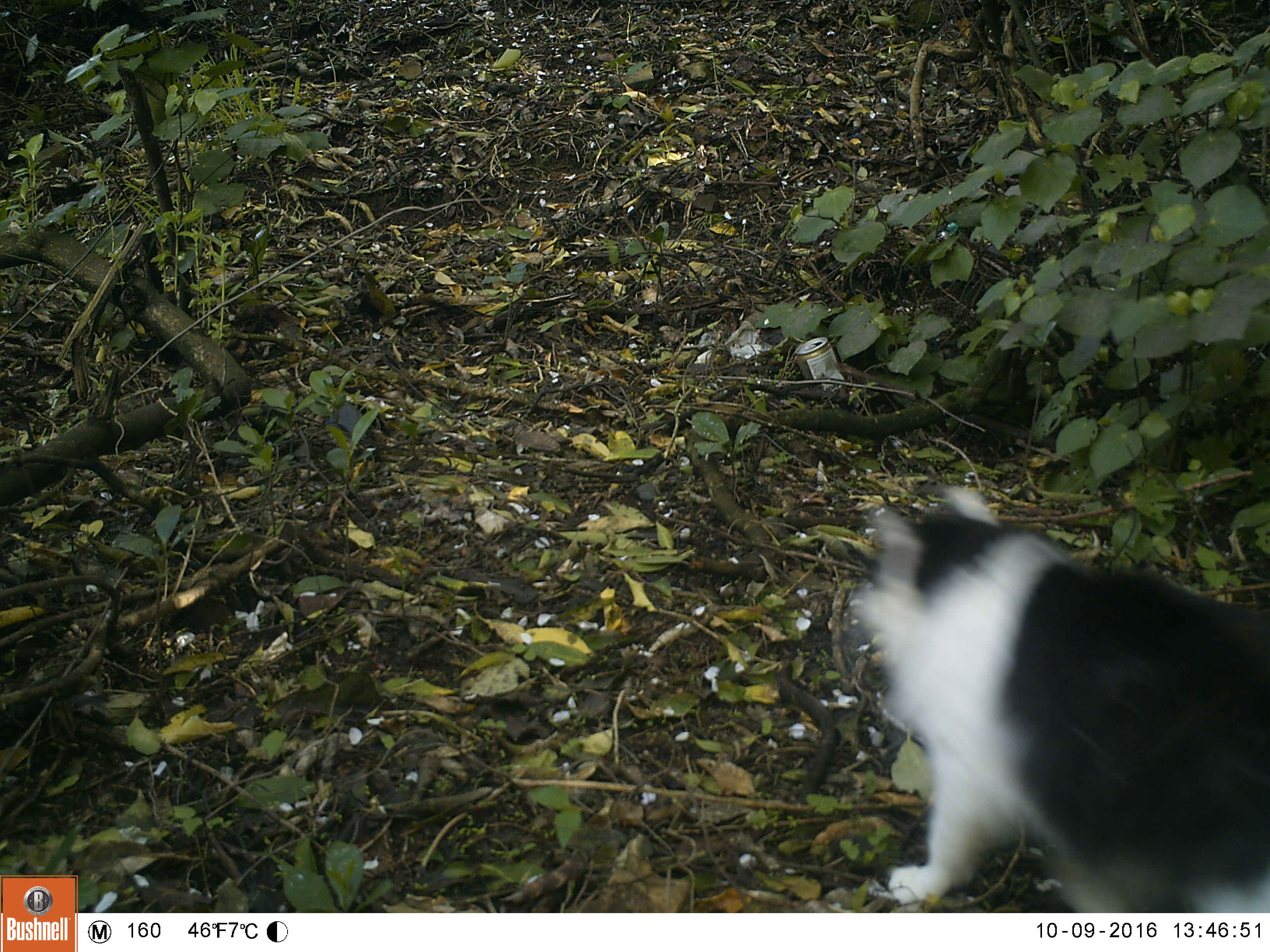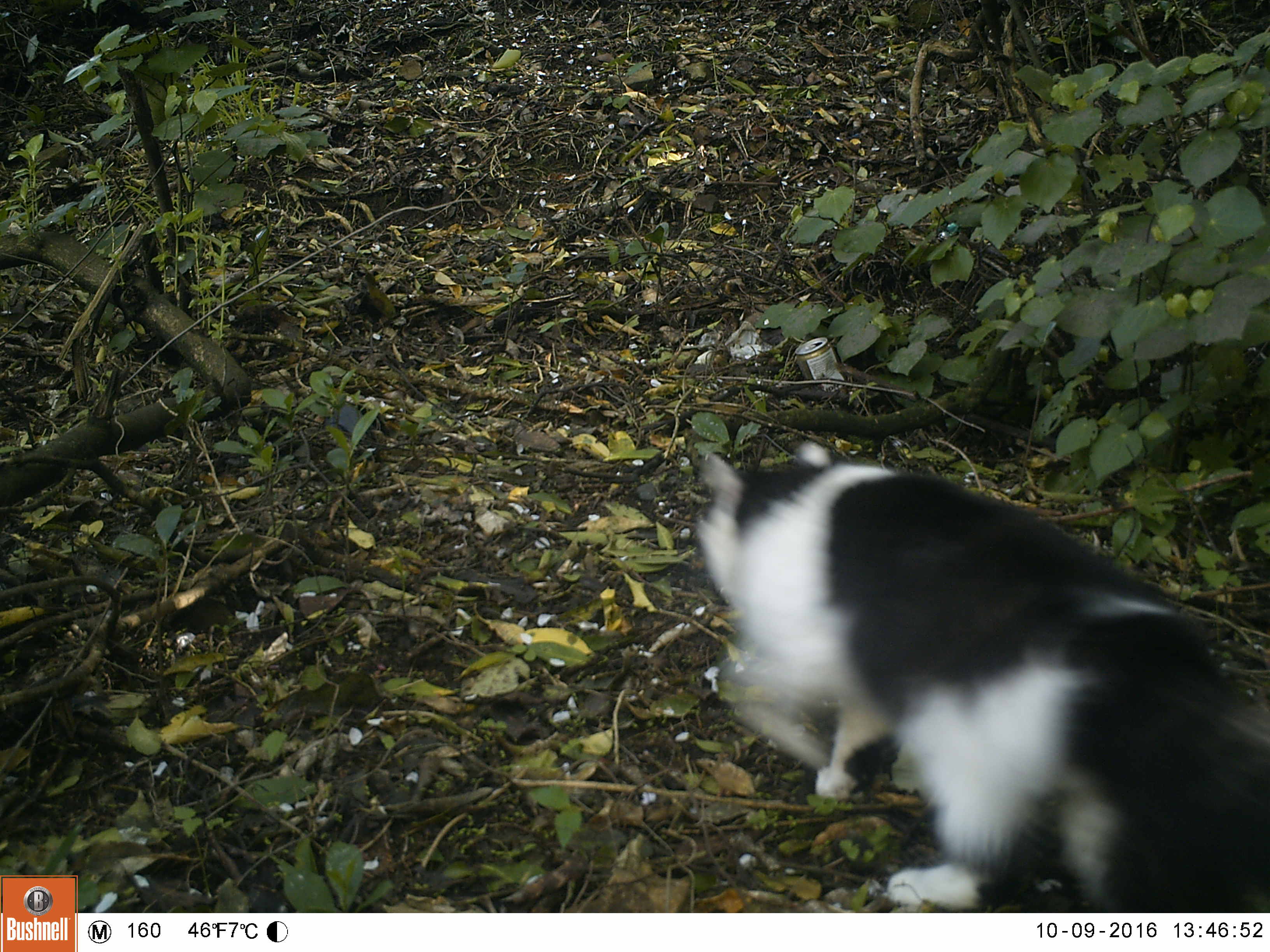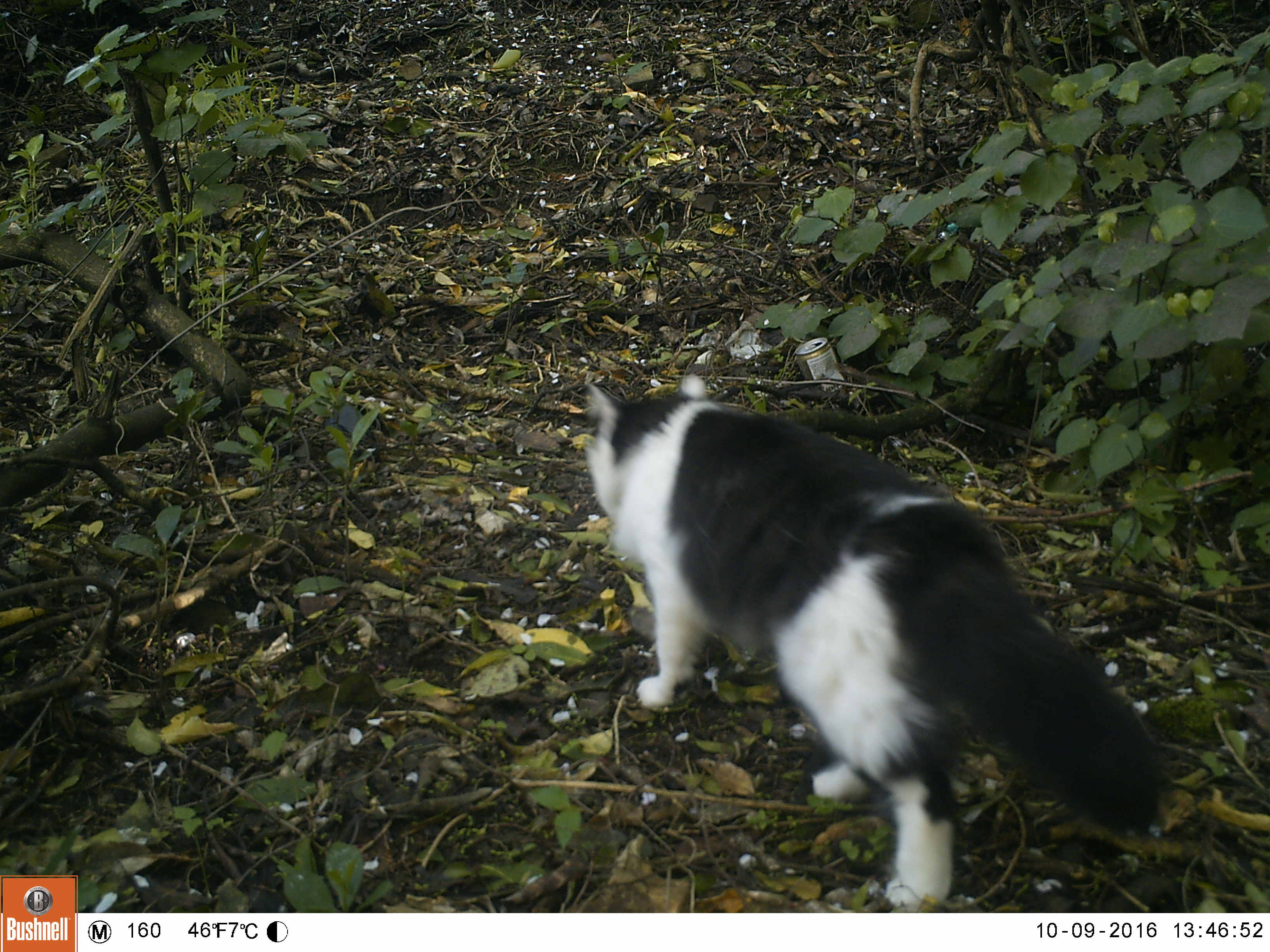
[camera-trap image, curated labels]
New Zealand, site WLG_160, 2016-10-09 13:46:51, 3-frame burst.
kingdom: Animalia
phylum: Chordata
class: Mammalia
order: Carnivora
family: Felidae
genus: Felis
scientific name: Felis catus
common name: domestic cat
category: cat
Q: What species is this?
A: Cat (domestic cat) (Felis catus).